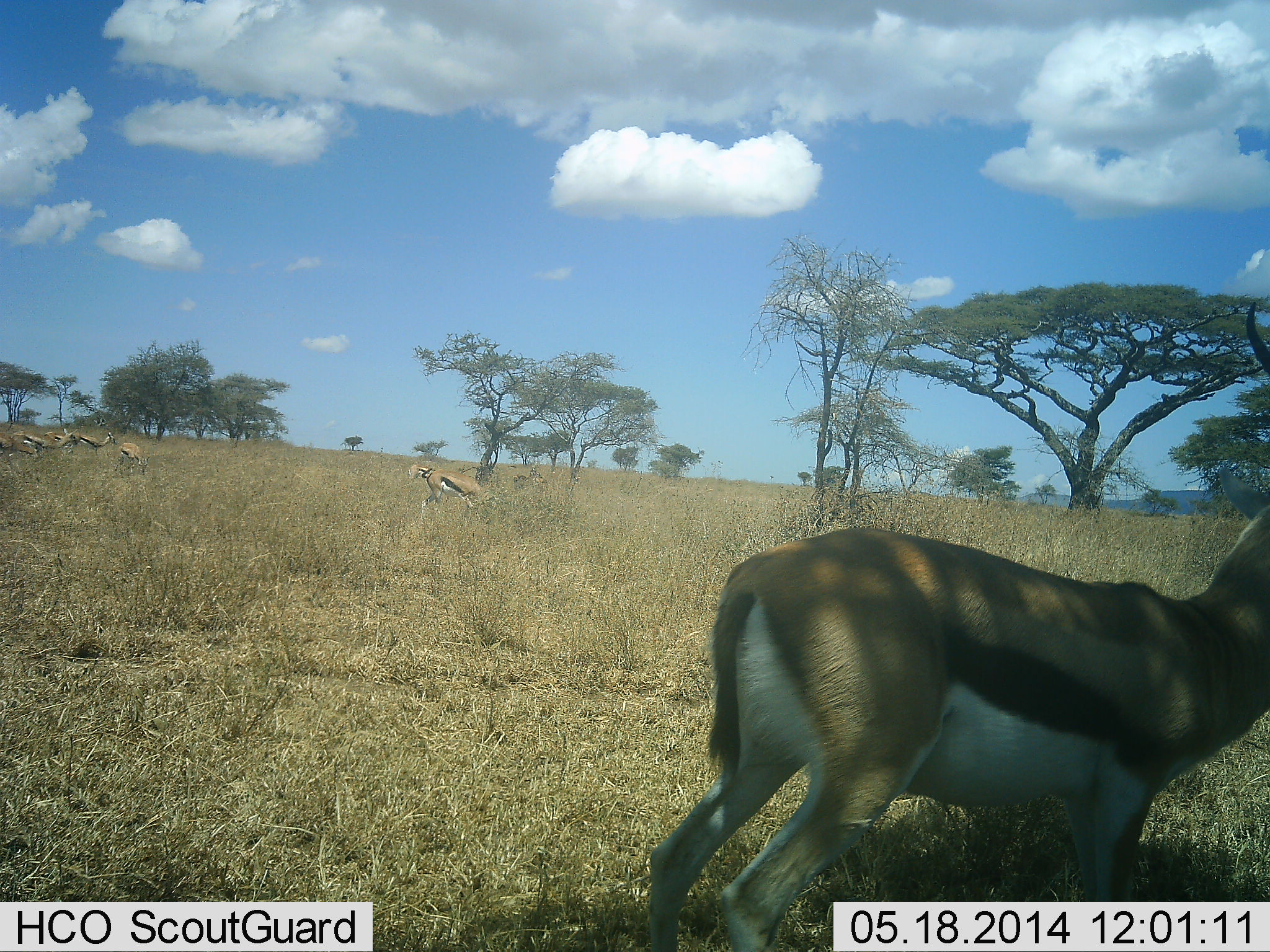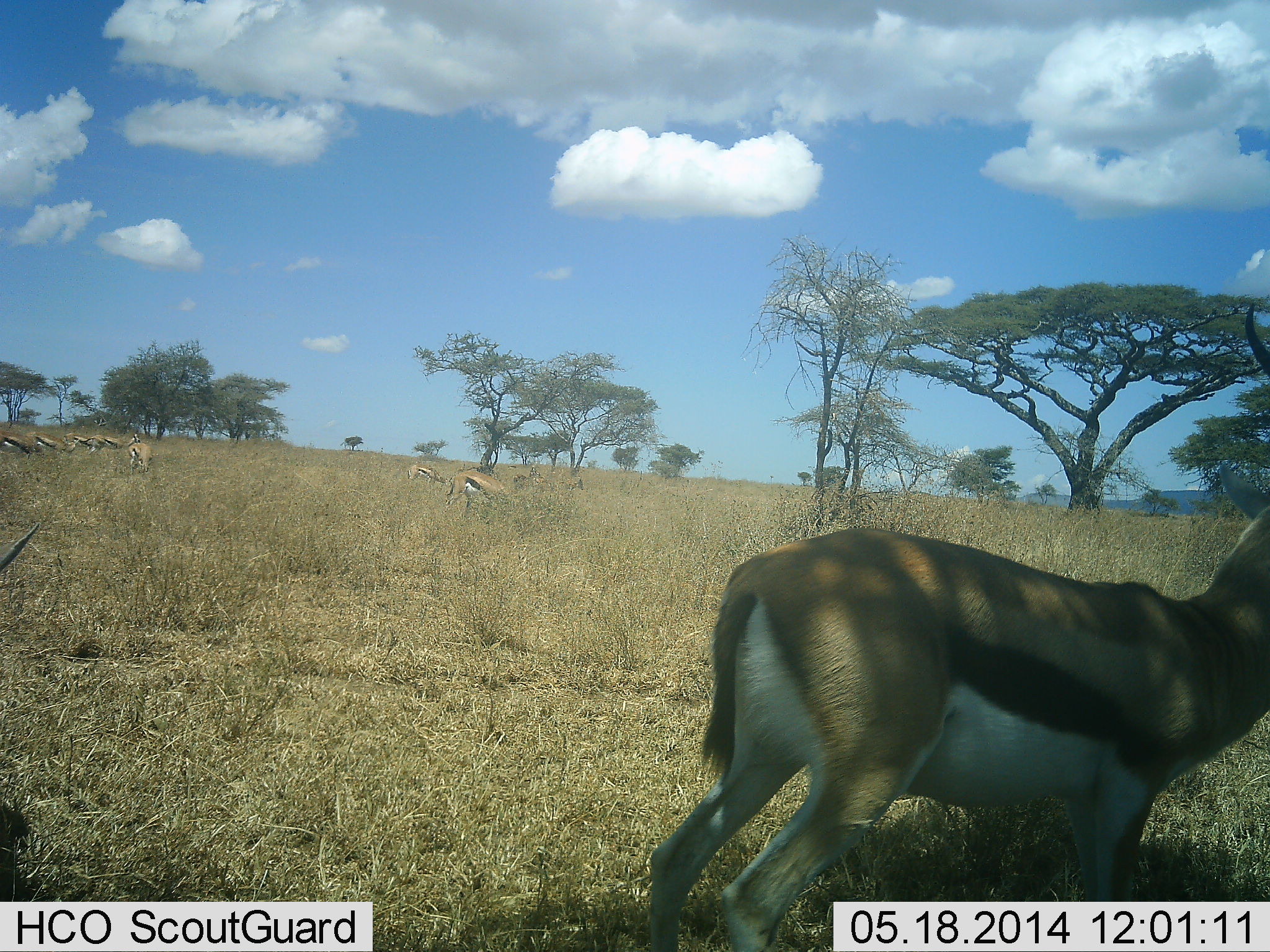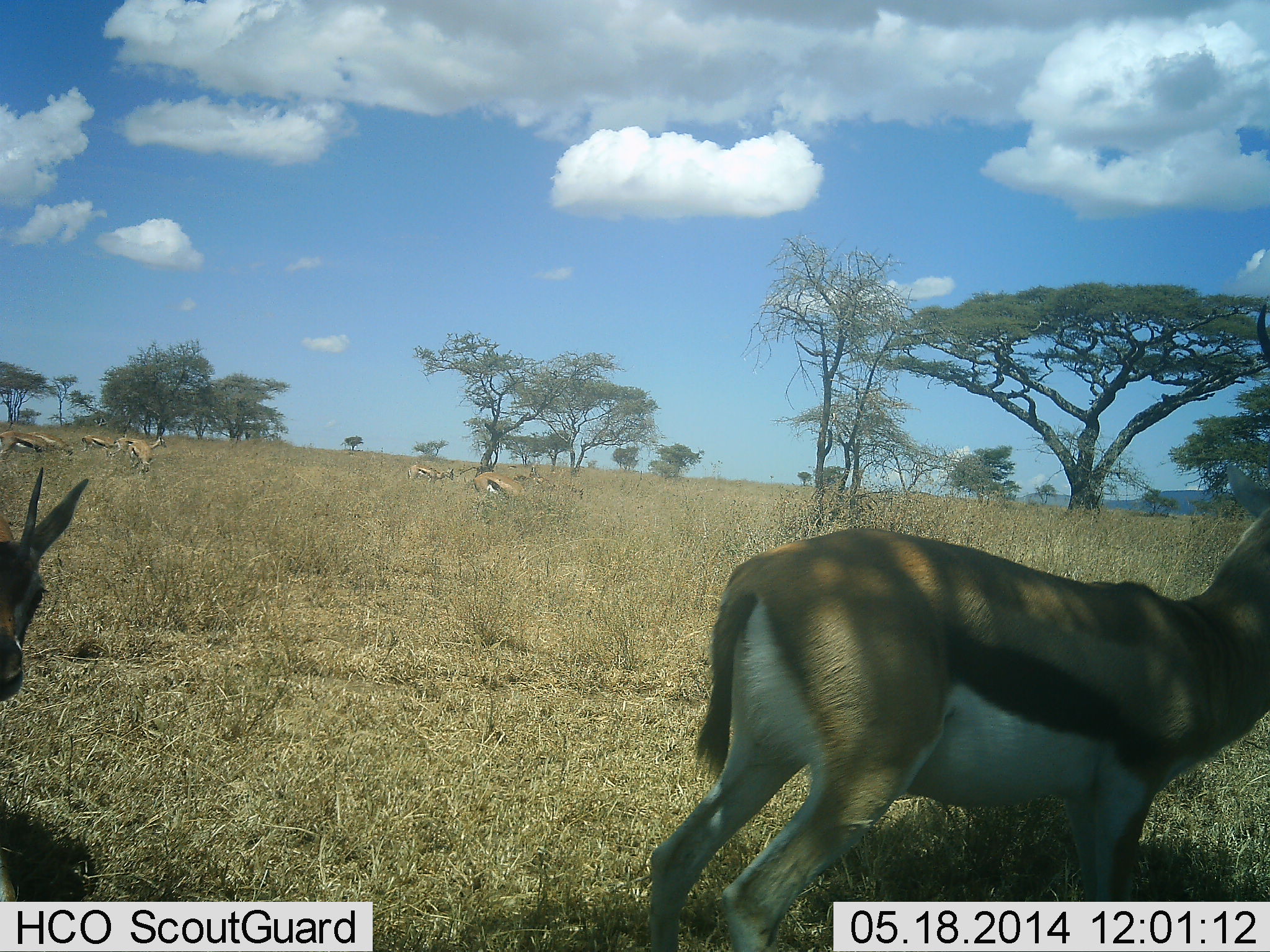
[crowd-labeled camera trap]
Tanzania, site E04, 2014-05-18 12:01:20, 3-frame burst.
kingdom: Animalia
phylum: Chordata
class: Mammalia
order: Artiodactyla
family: Bovidae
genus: Eudorcas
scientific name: Eudorcas thomsonii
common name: thomson's gazelle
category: gazellethomsons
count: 9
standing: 74%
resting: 6%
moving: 71%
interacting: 6%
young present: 0%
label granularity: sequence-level